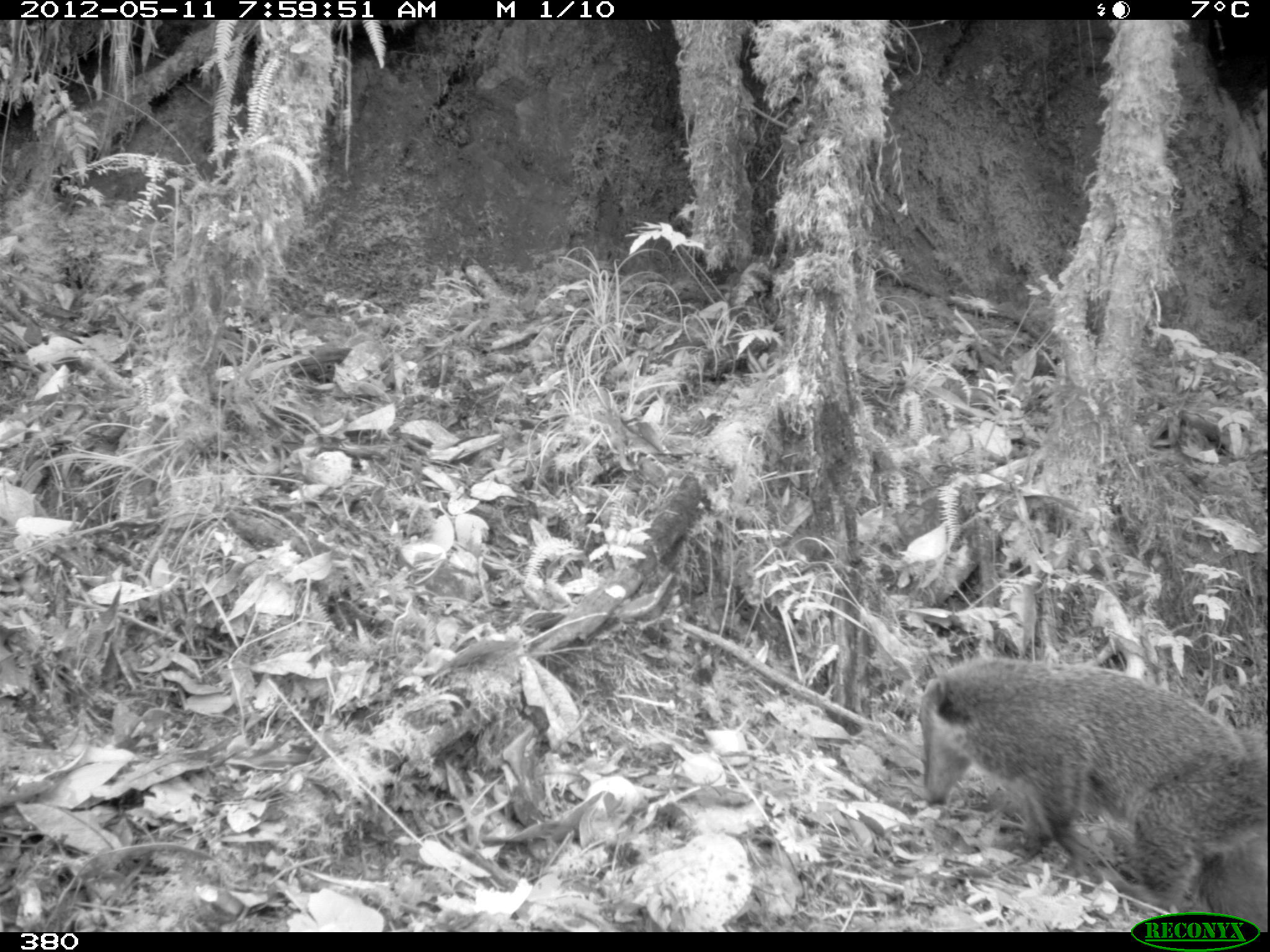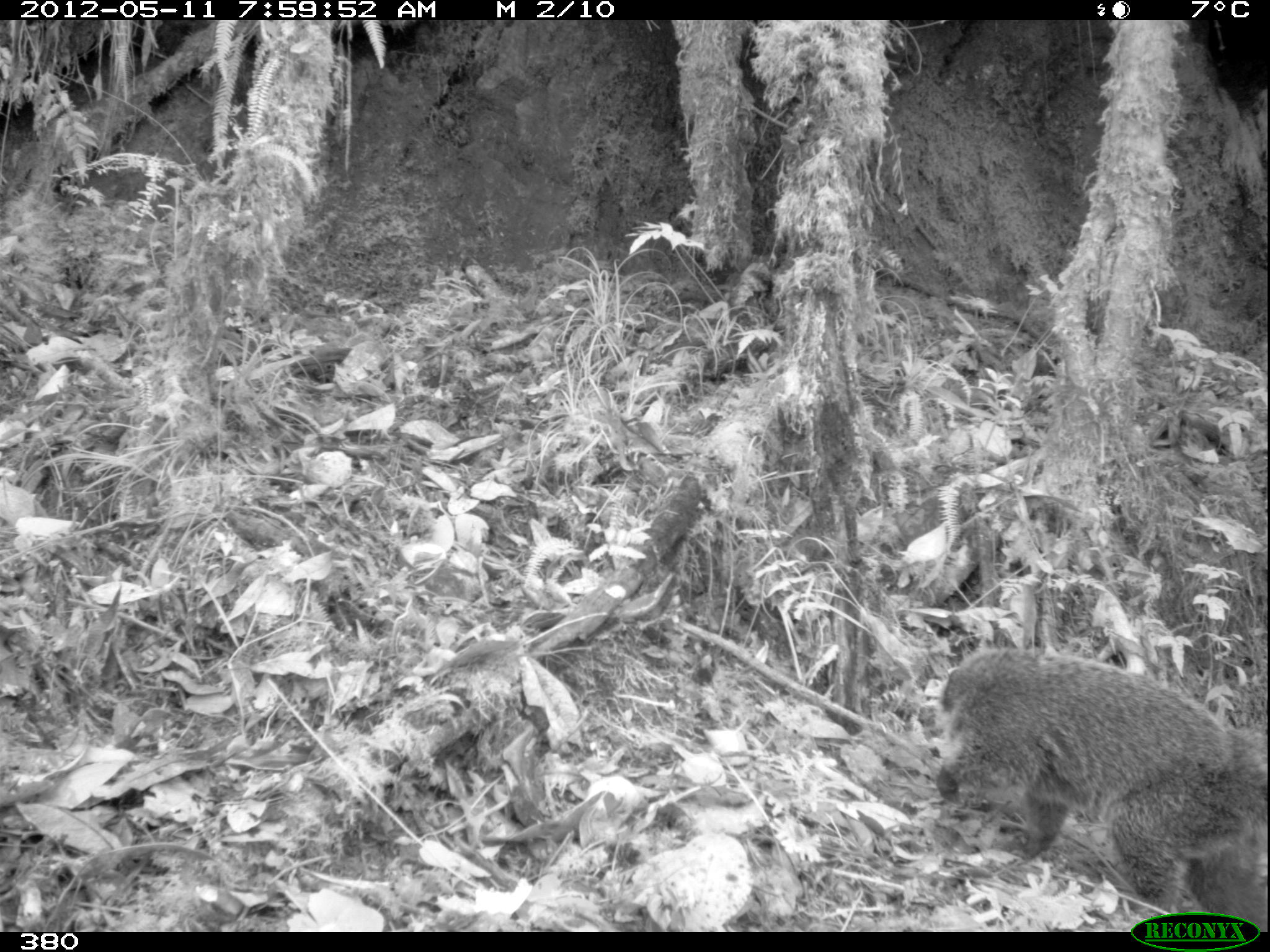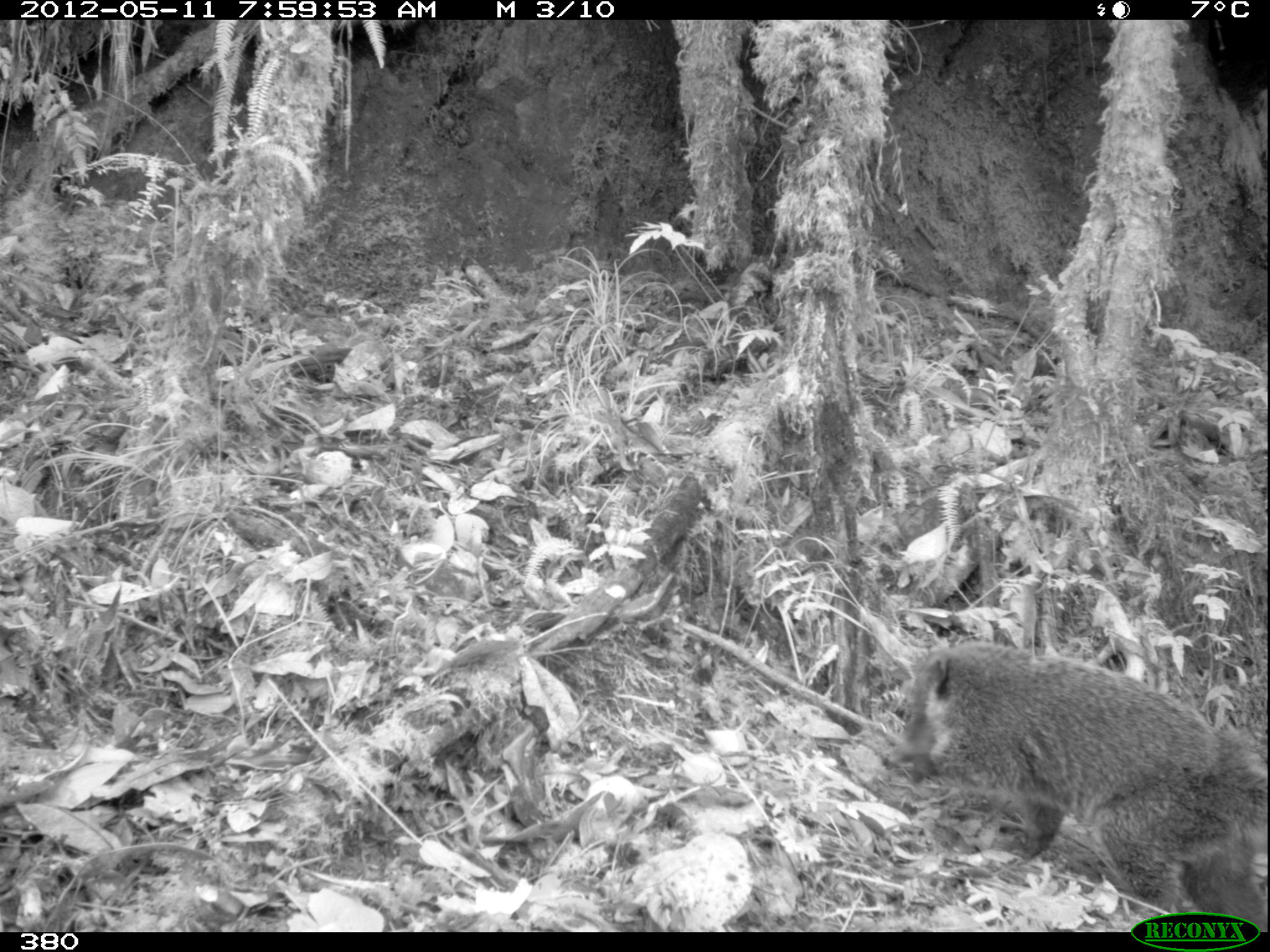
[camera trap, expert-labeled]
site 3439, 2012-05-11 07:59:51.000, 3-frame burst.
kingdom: Animalia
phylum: Chordata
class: Mammalia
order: Carnivora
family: Procyonidae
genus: Nasua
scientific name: Nasua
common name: coatis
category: unknown coati